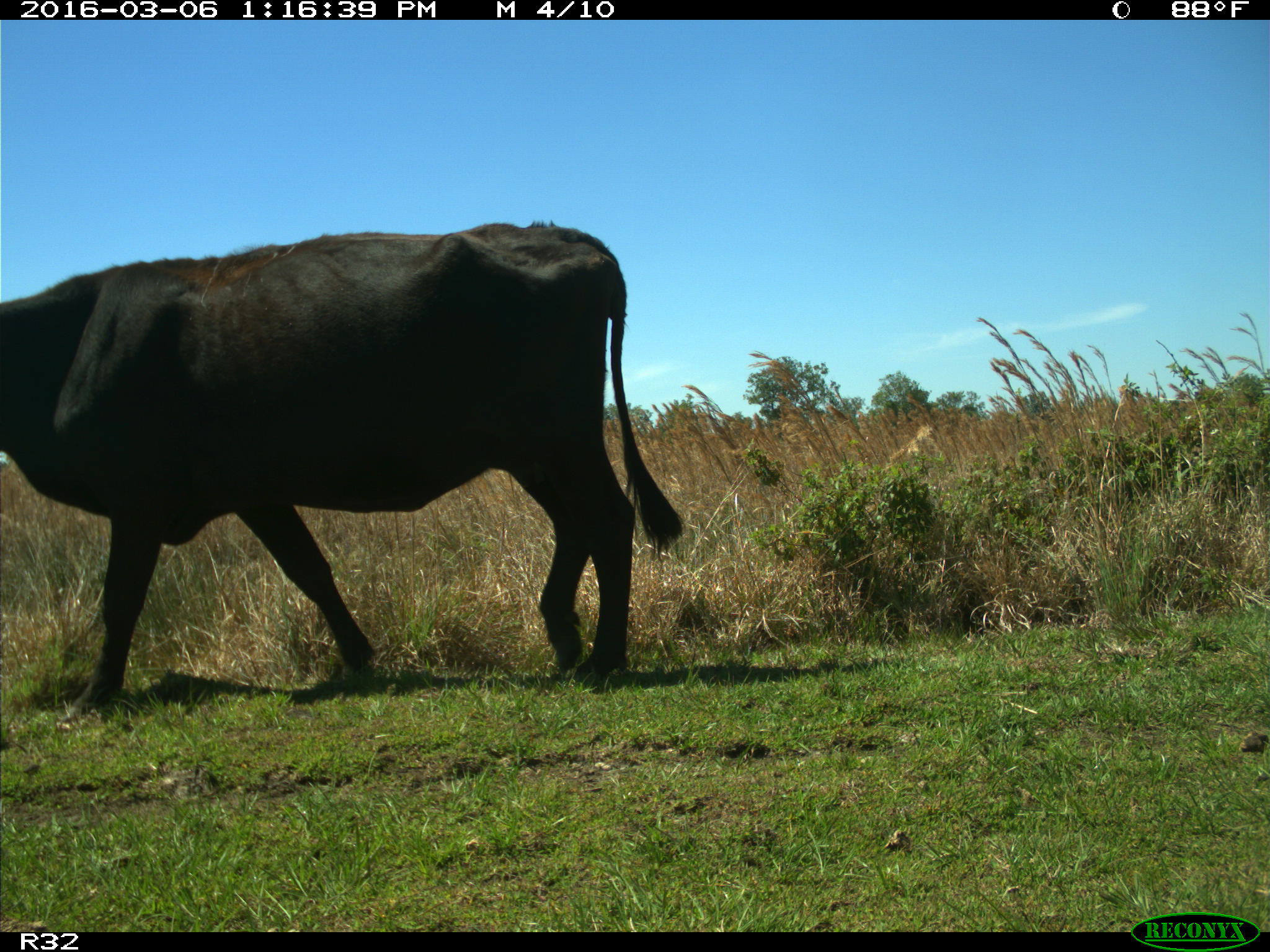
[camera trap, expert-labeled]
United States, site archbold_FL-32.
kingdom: Animalia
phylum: Chordata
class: Mammalia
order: Artiodactyla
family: Bovidae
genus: Bos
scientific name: Bos taurus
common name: domestic cow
Bos taurus (domestic cow).